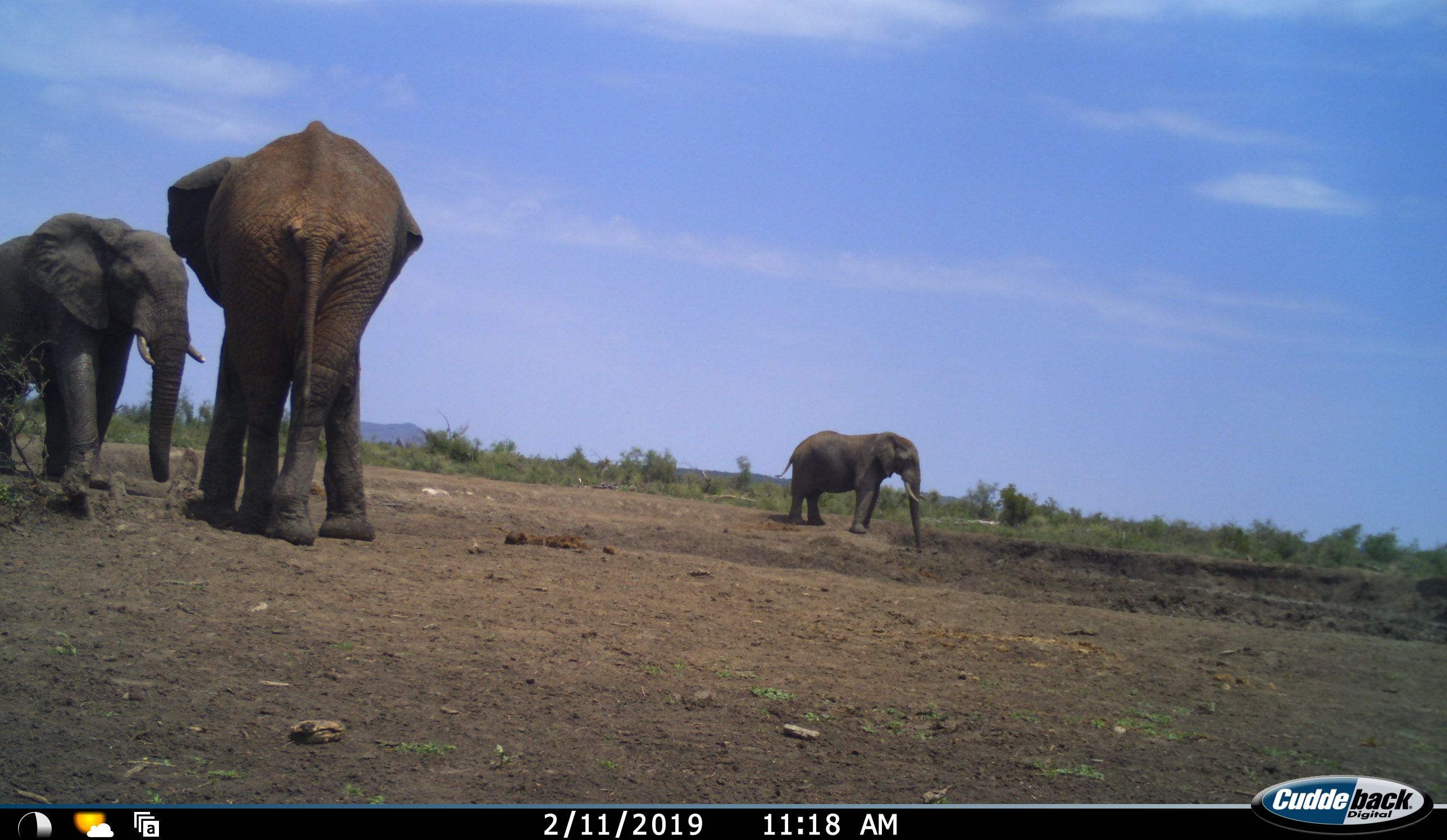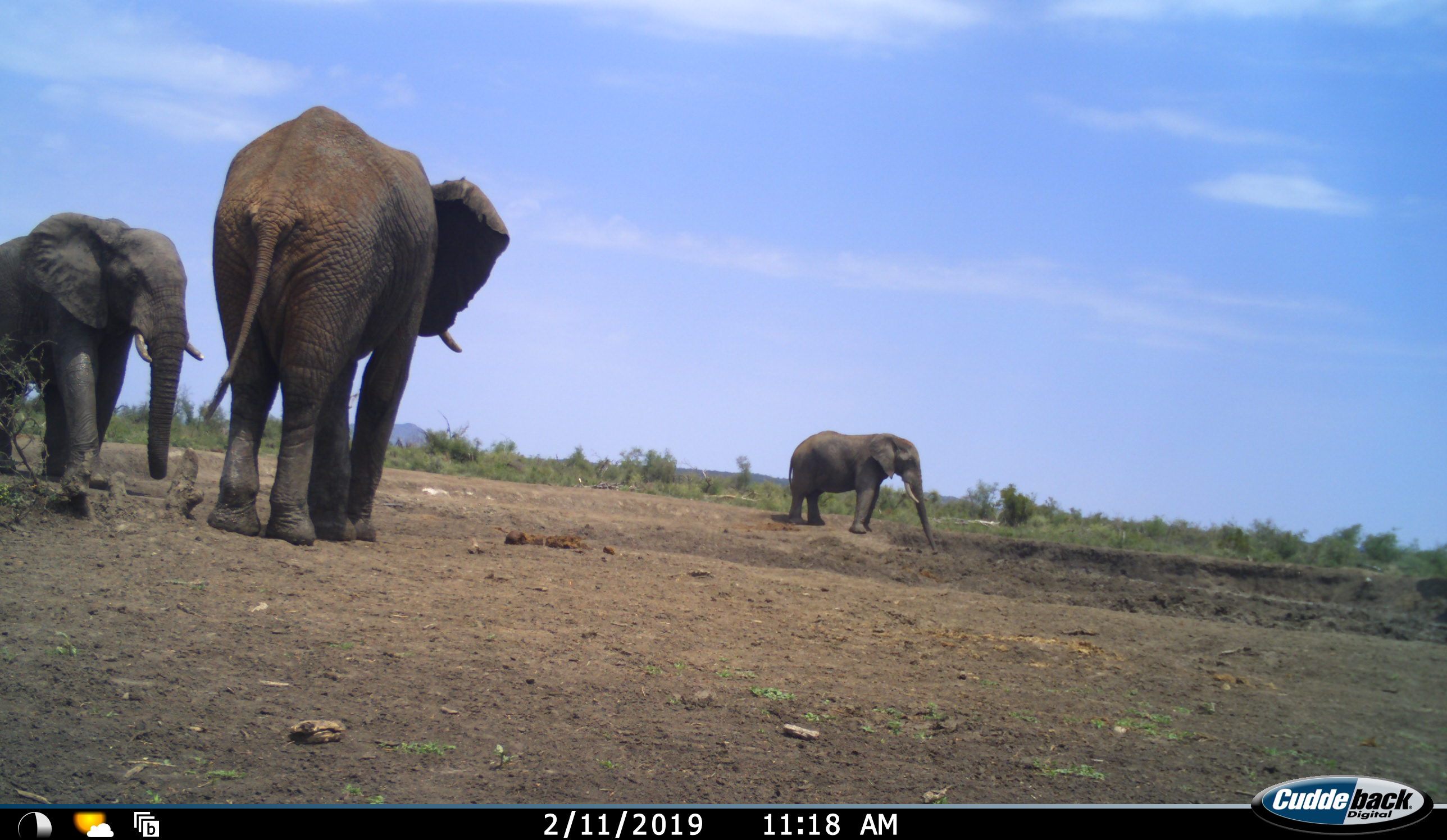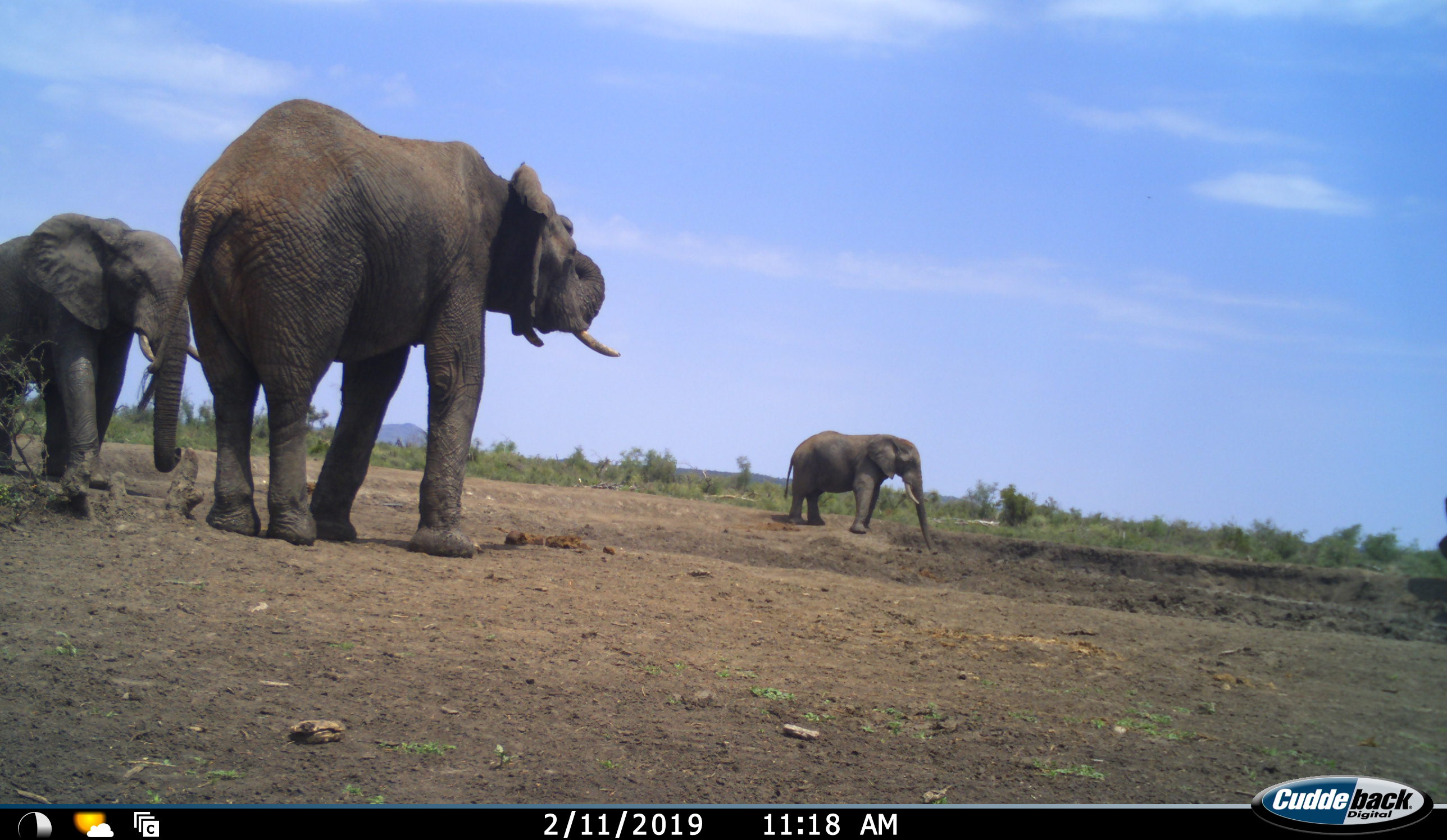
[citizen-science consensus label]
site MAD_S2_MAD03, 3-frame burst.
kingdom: Animalia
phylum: Chordata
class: Mammalia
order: Proboscidea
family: Elephantidae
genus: Loxodonta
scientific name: Loxodonta africana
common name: african bush elephant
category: elephant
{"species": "elephant (african bush elephant) (Loxodonta africana)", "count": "3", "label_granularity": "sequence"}